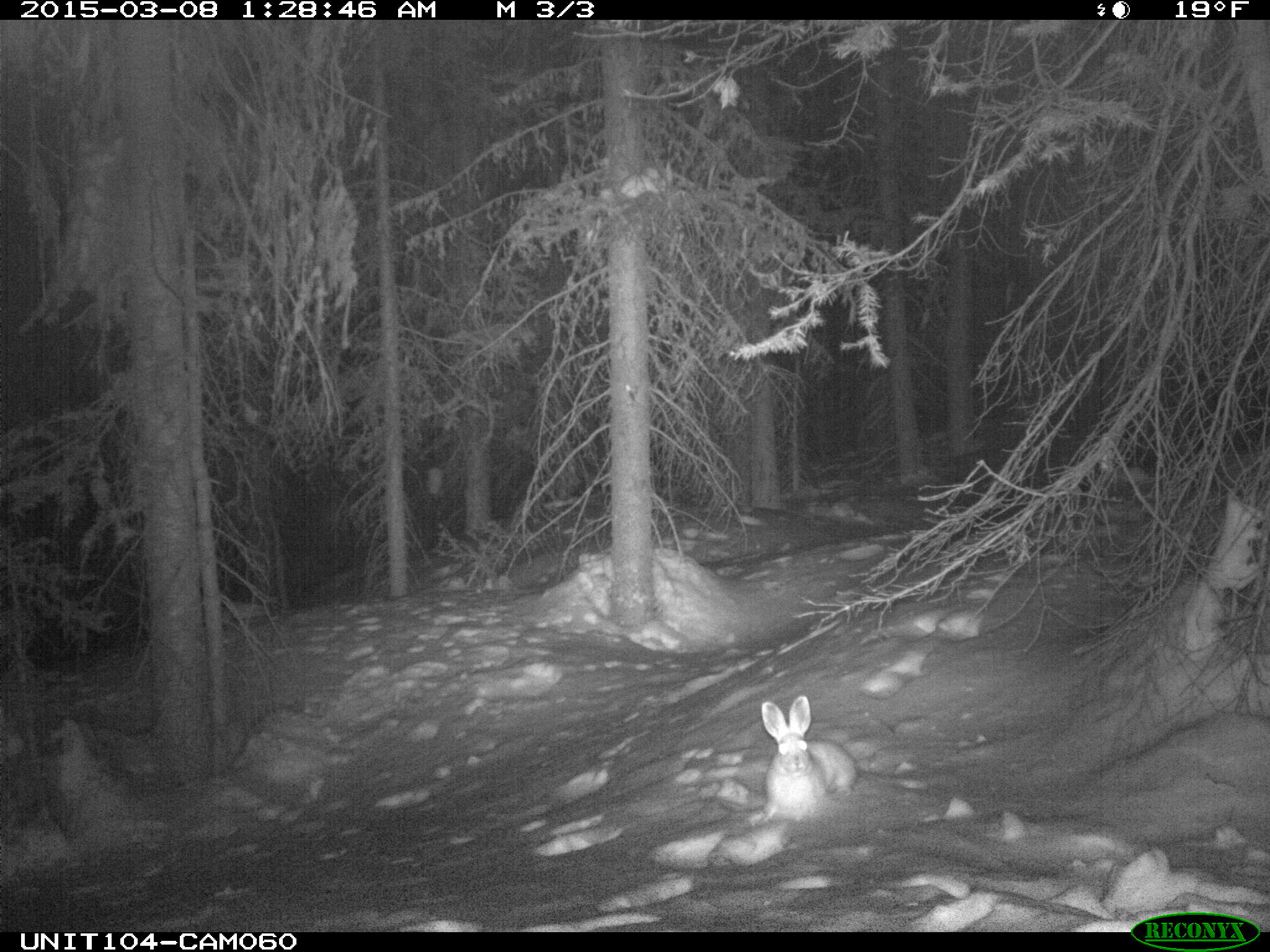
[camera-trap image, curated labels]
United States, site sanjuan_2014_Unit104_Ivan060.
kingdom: Animalia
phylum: Chordata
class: Mammalia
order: Lagomorpha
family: Leporidae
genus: Lepus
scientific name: Lepus americanus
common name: snowshoe hare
Lepus americanus (snowshoe hare).